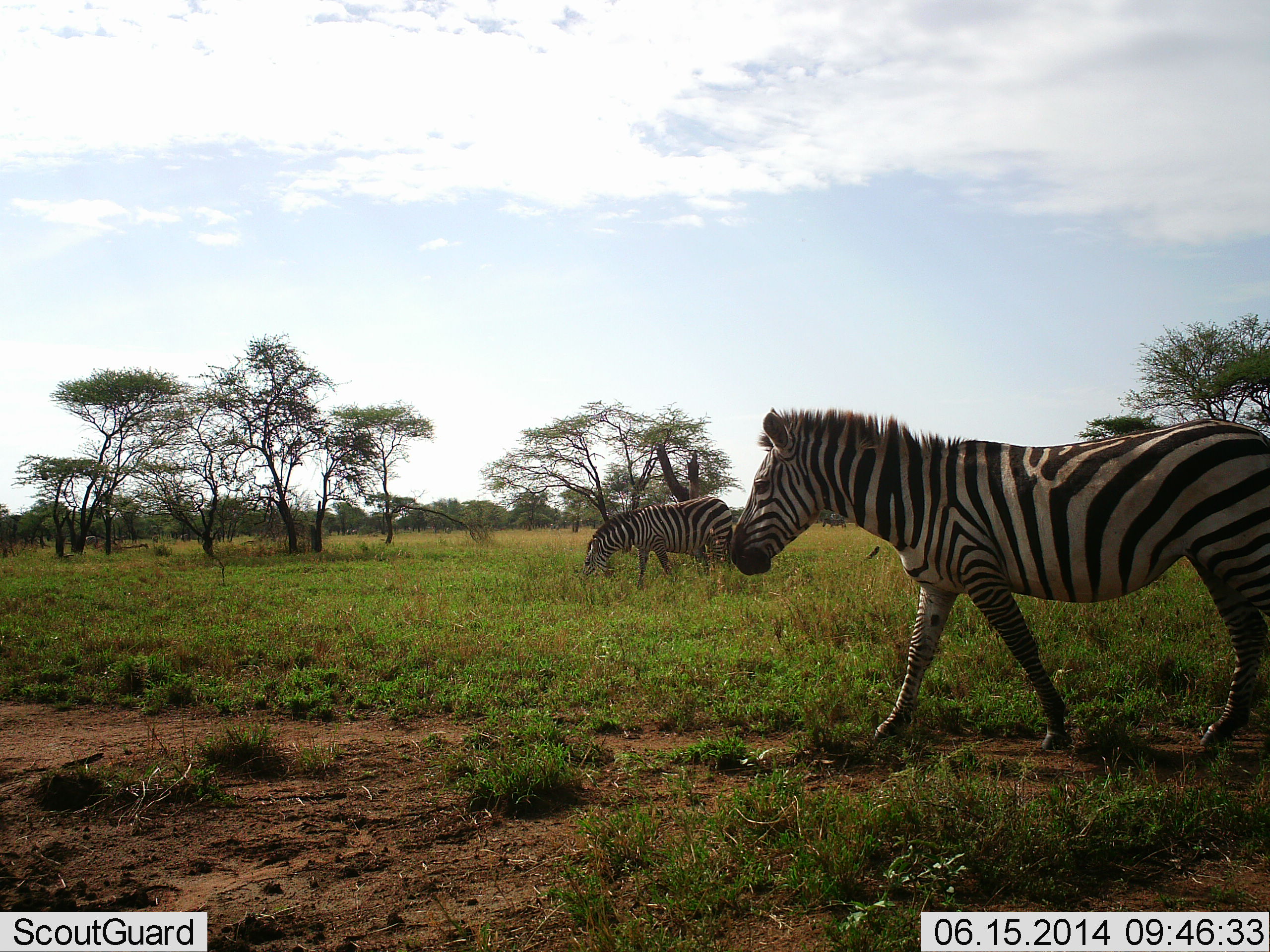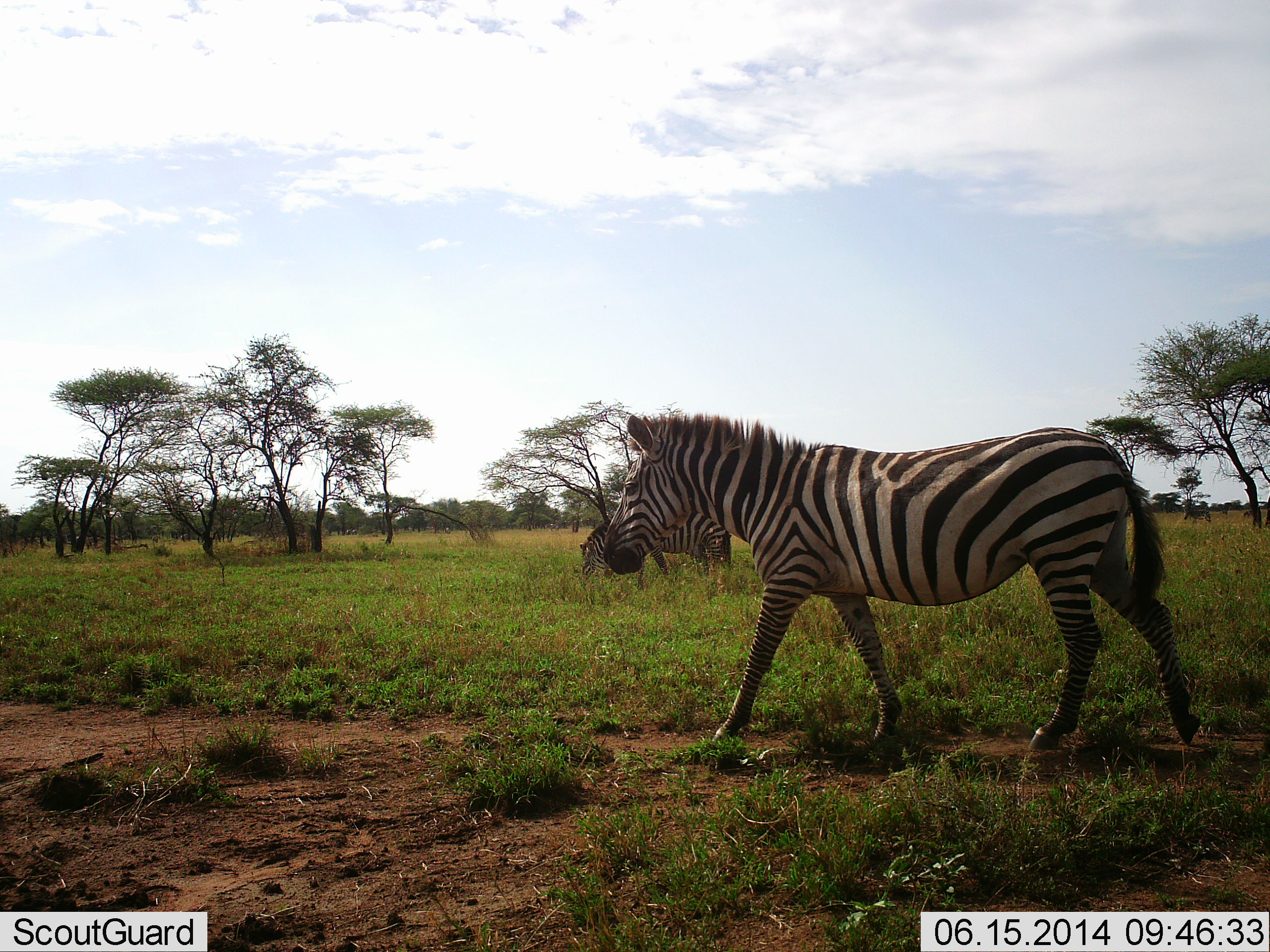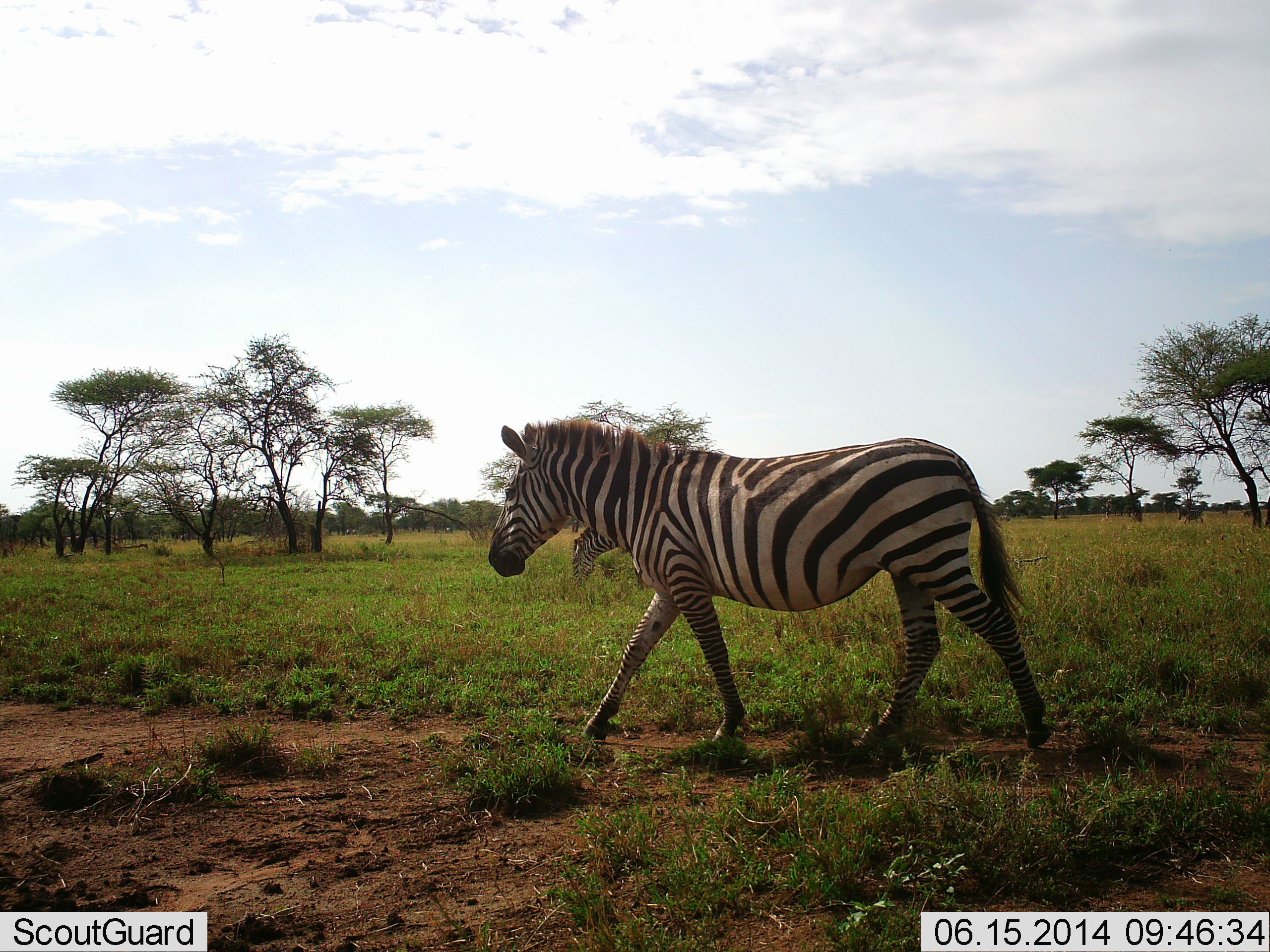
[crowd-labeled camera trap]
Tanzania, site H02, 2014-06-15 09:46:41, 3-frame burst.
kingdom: Animalia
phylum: Chordata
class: Mammalia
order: Perissodactyla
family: Equidae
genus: Equus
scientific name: Equus quagga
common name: plains zebra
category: zebra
Zebra (plains zebra) (Equus quagga), count 3. Behavior (volunteer vote fractions): standing 10%, resting 0%, moving 90%, interacting 10%. Young present (vote fraction): 0%. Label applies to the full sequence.